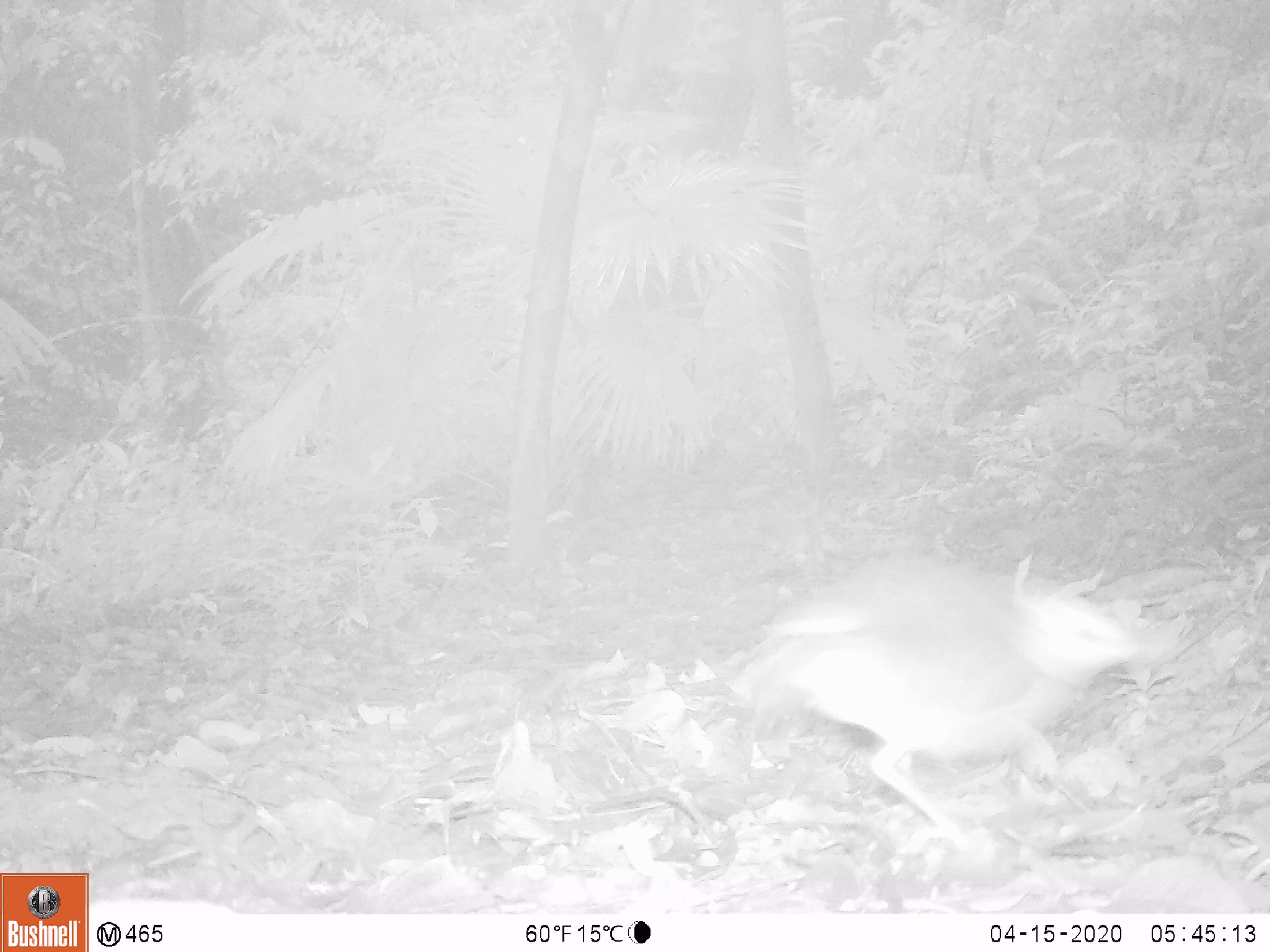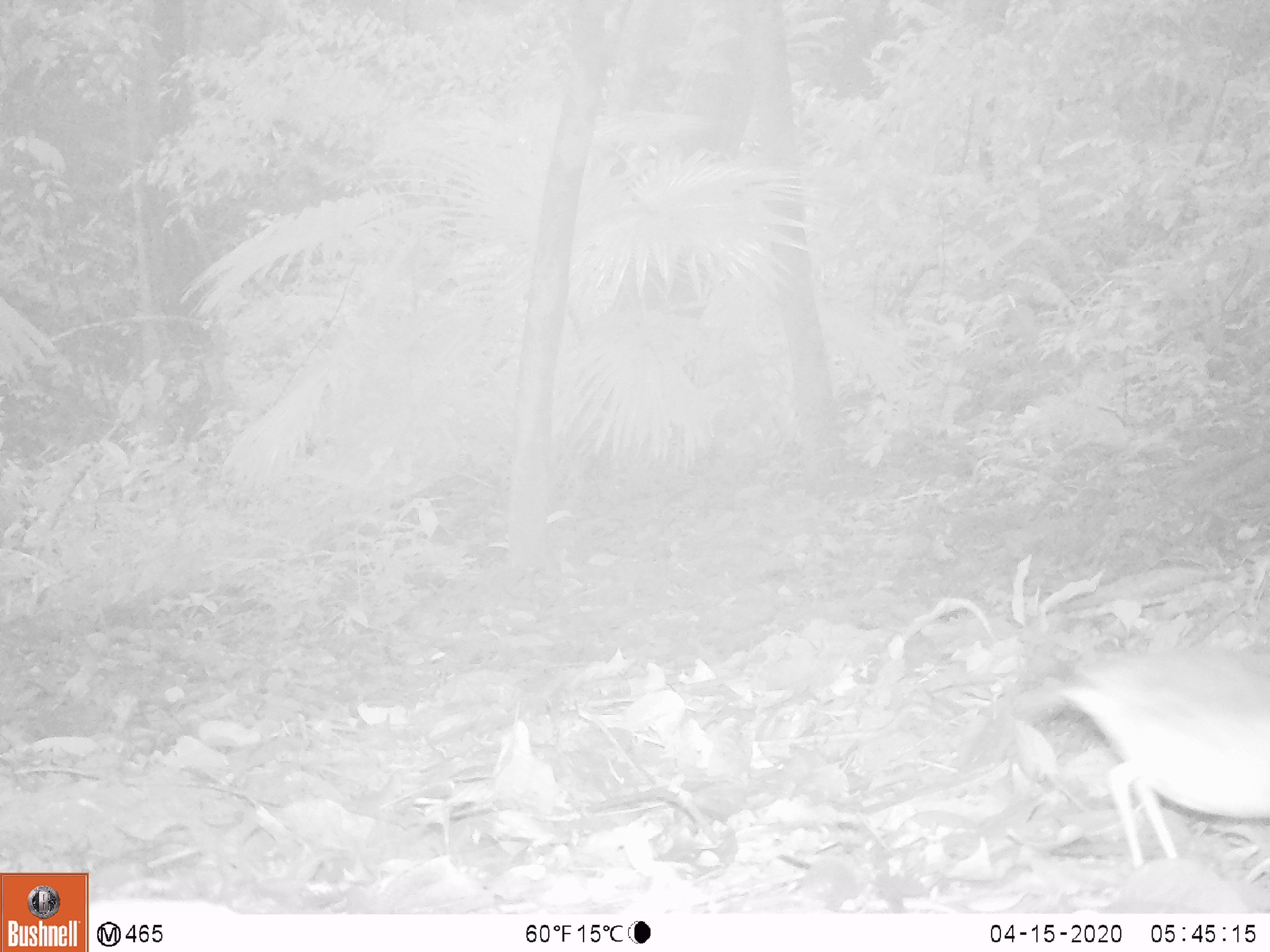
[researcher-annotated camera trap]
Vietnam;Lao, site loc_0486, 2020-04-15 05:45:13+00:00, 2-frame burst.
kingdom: Animalia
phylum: Chordata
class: Aves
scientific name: Aves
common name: bird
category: unidentified bird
Unidentified bird (bird) (Aves). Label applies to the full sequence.